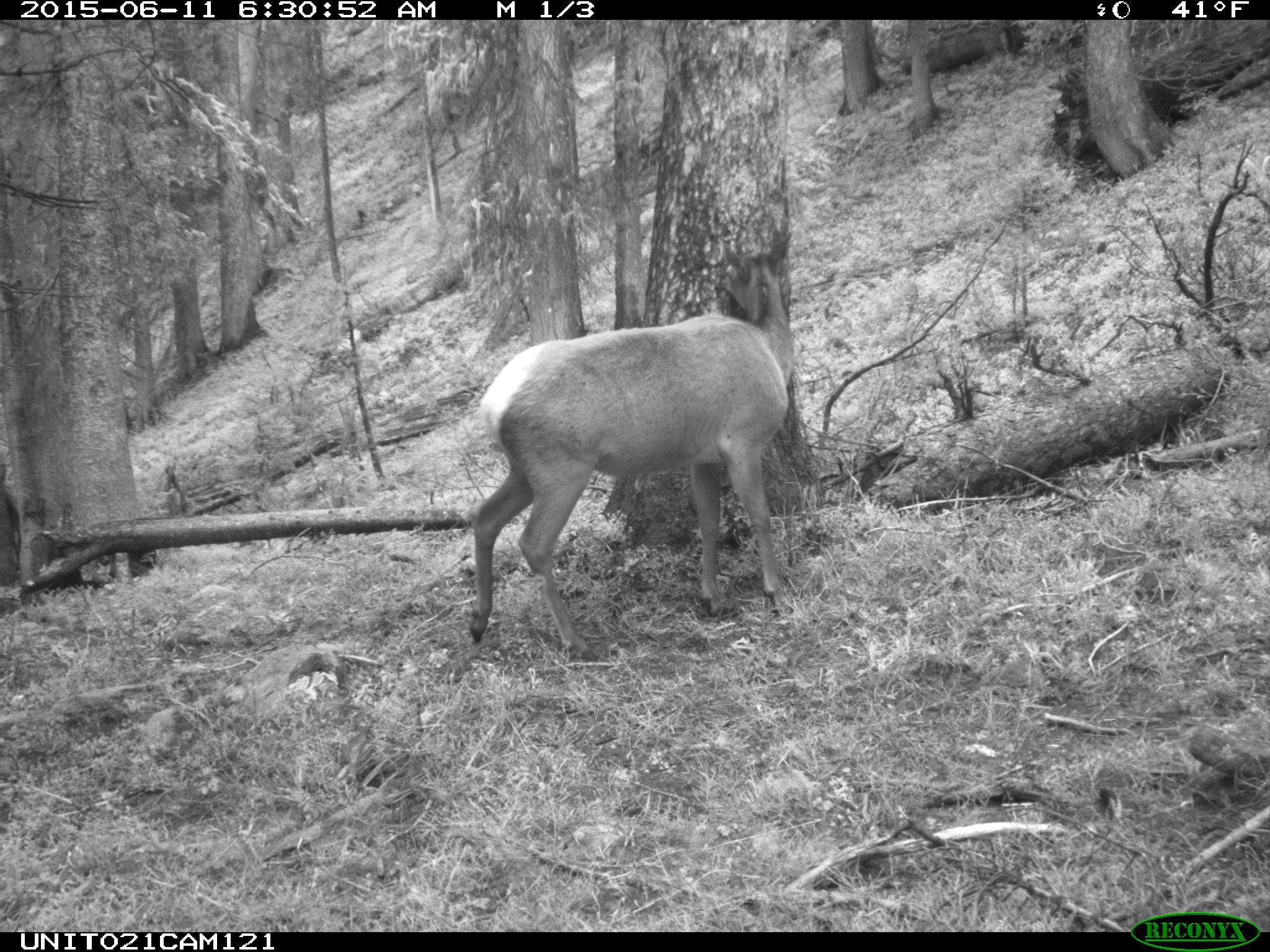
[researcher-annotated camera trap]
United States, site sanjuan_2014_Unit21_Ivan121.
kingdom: Animalia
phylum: Chordata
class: Mammalia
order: Artiodactyla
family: Cervidae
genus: Cervus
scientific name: Cervus elaphus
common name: red deer